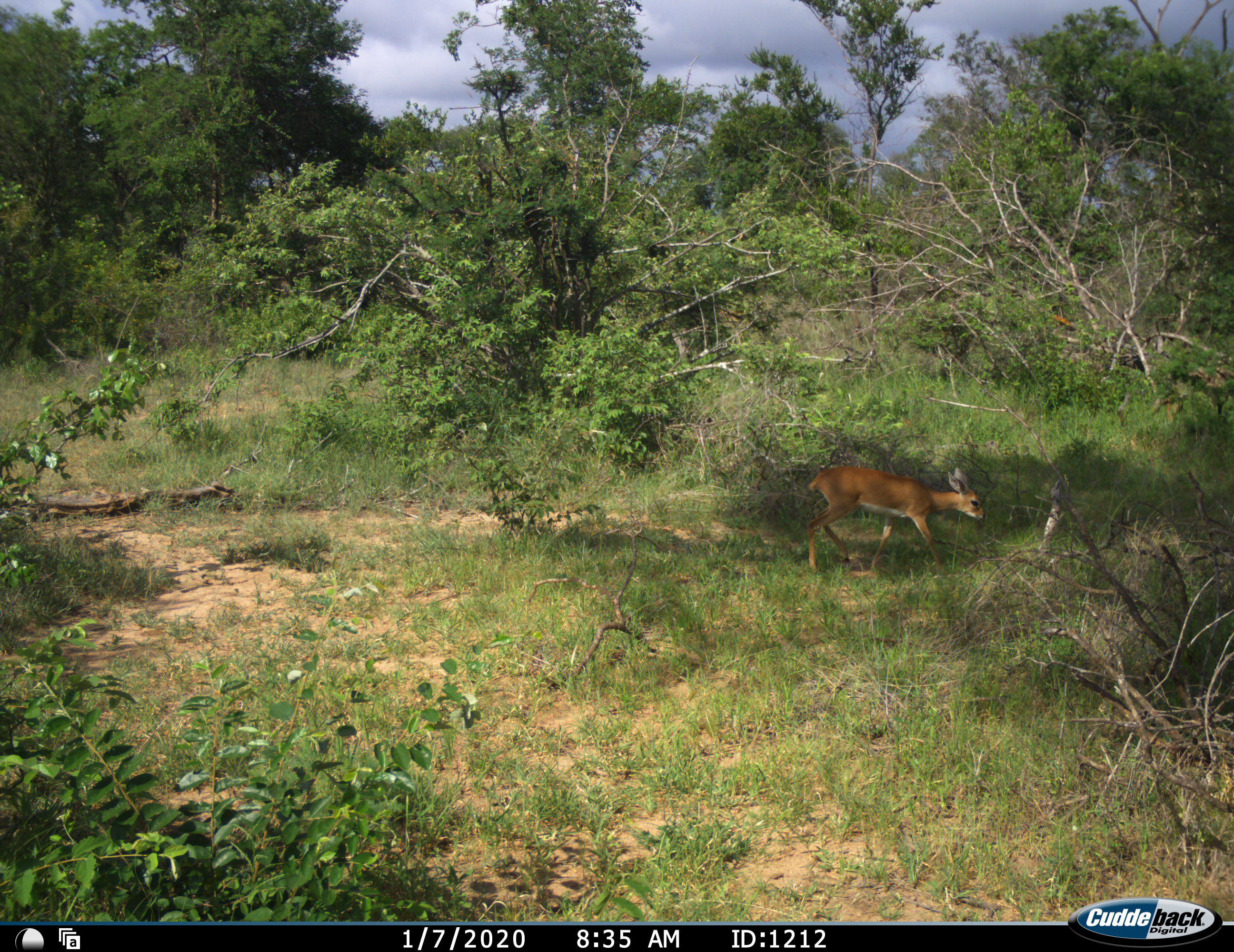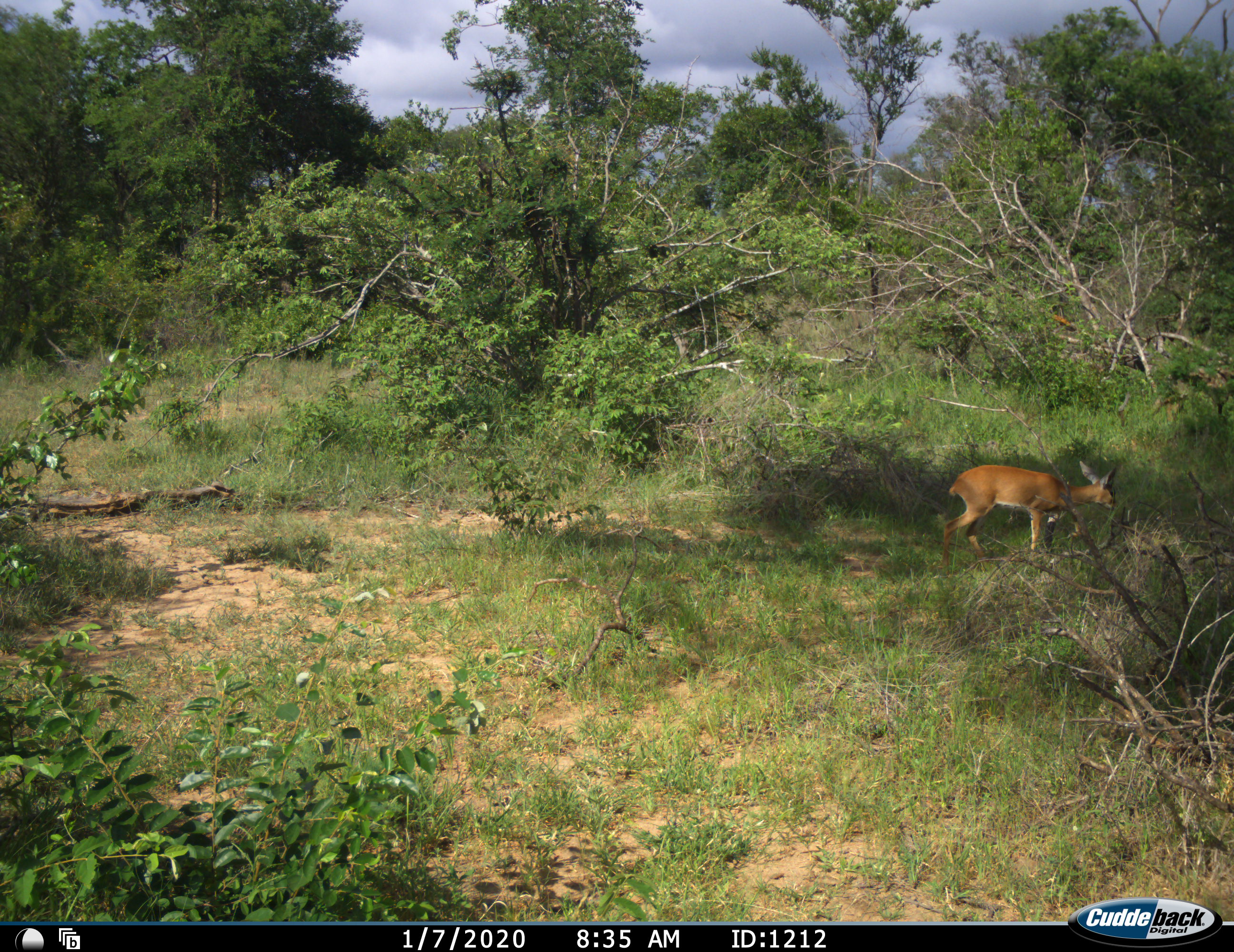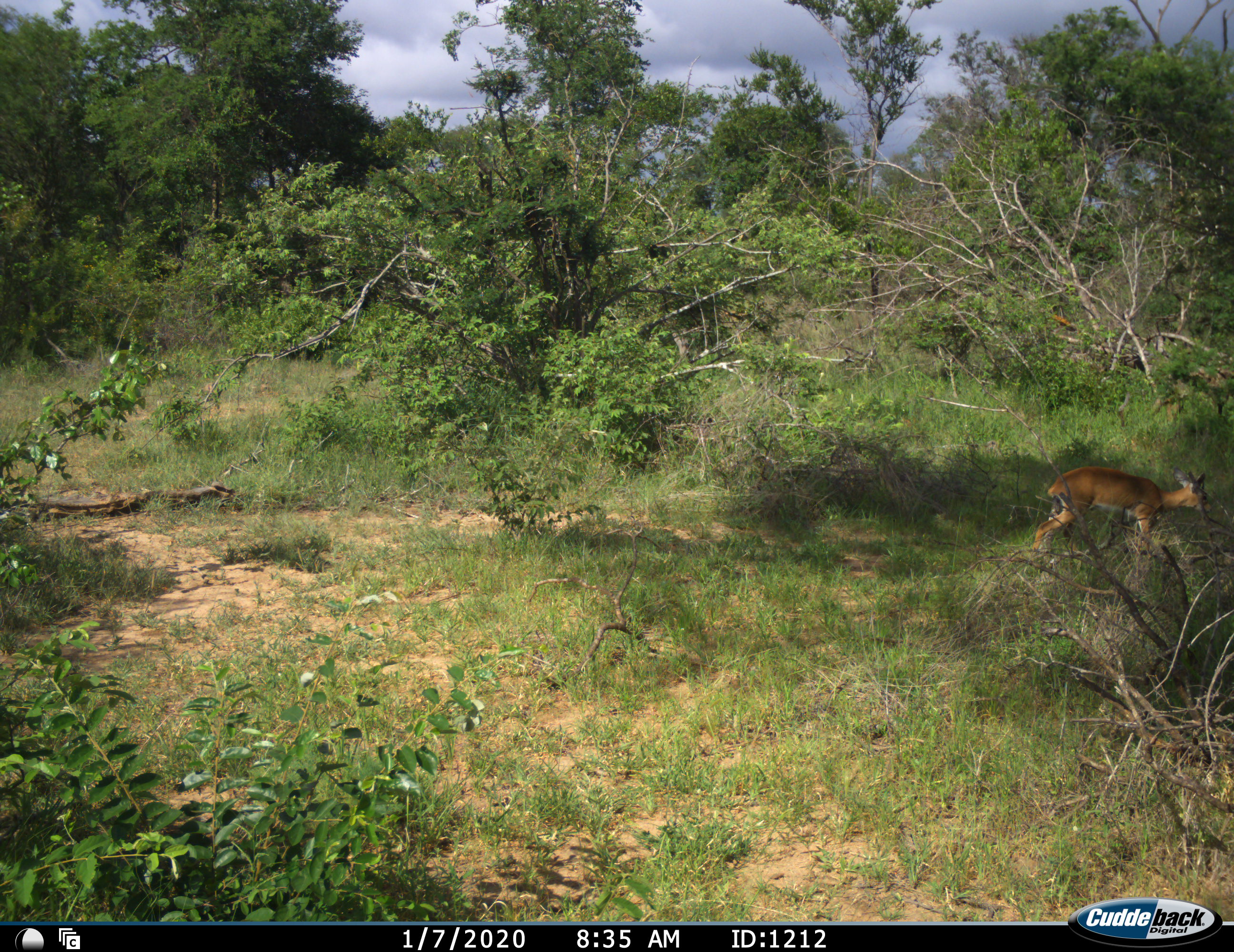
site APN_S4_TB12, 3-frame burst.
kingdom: Animalia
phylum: Chordata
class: Mammalia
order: Artiodactyla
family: Bovidae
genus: Raphicerus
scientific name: Raphicerus campestris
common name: steenbok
Steenbok (Raphicerus campestris), count 1. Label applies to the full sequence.